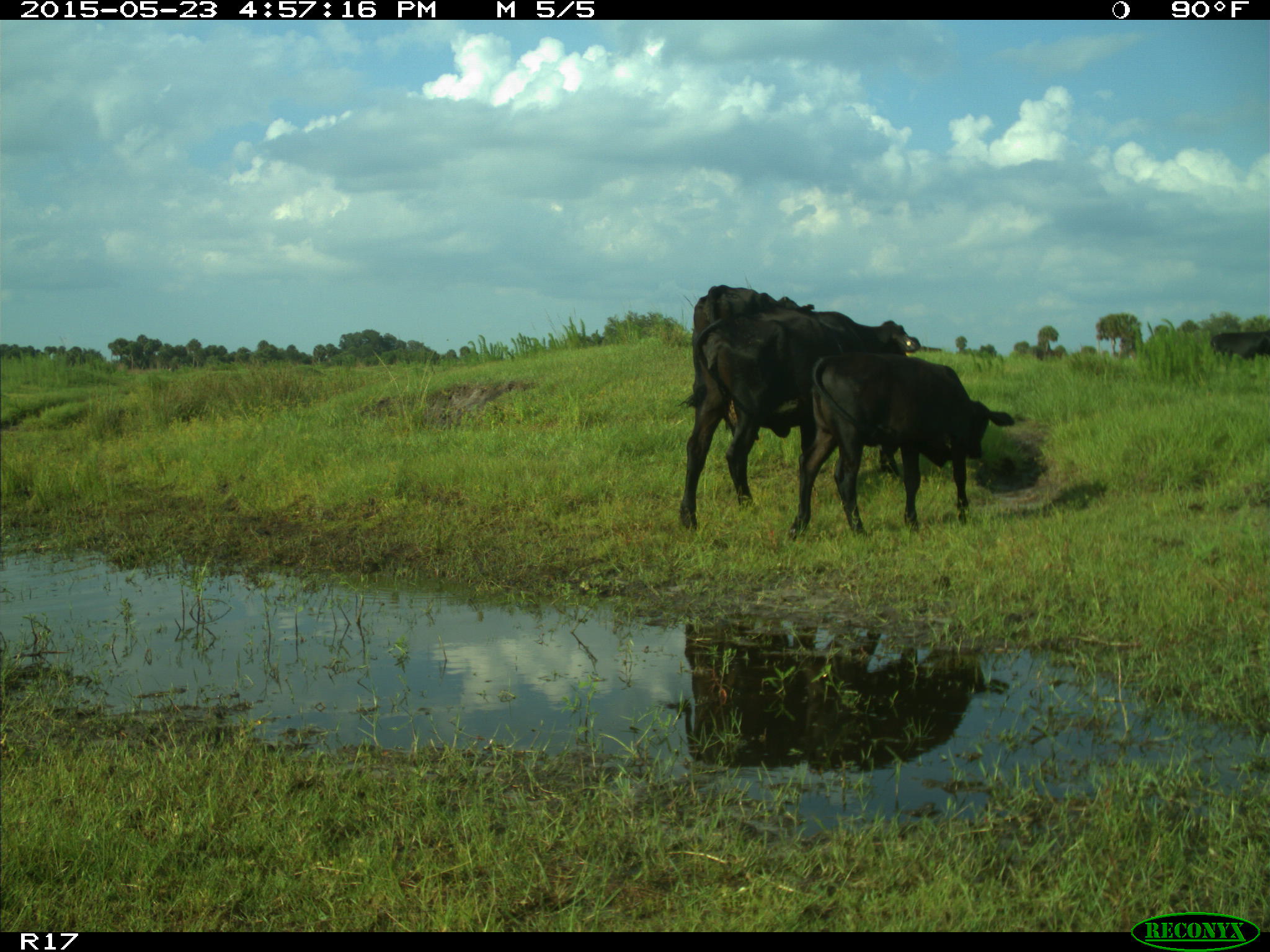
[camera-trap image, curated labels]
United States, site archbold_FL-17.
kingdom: Animalia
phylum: Chordata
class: Mammalia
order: Artiodactyla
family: Bovidae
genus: Bos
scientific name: Bos taurus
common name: domestic cow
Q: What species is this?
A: Bos taurus (domestic cow).